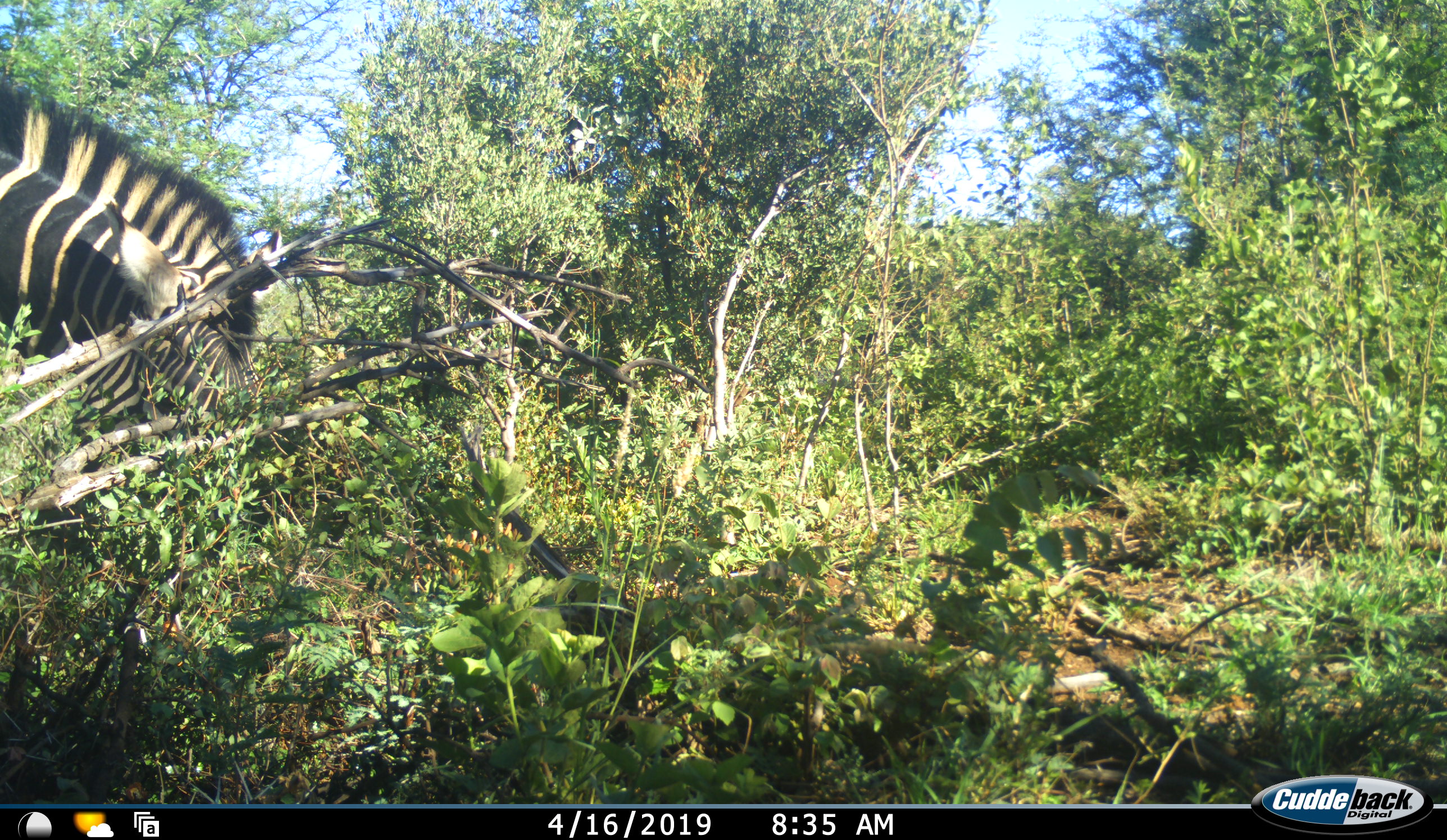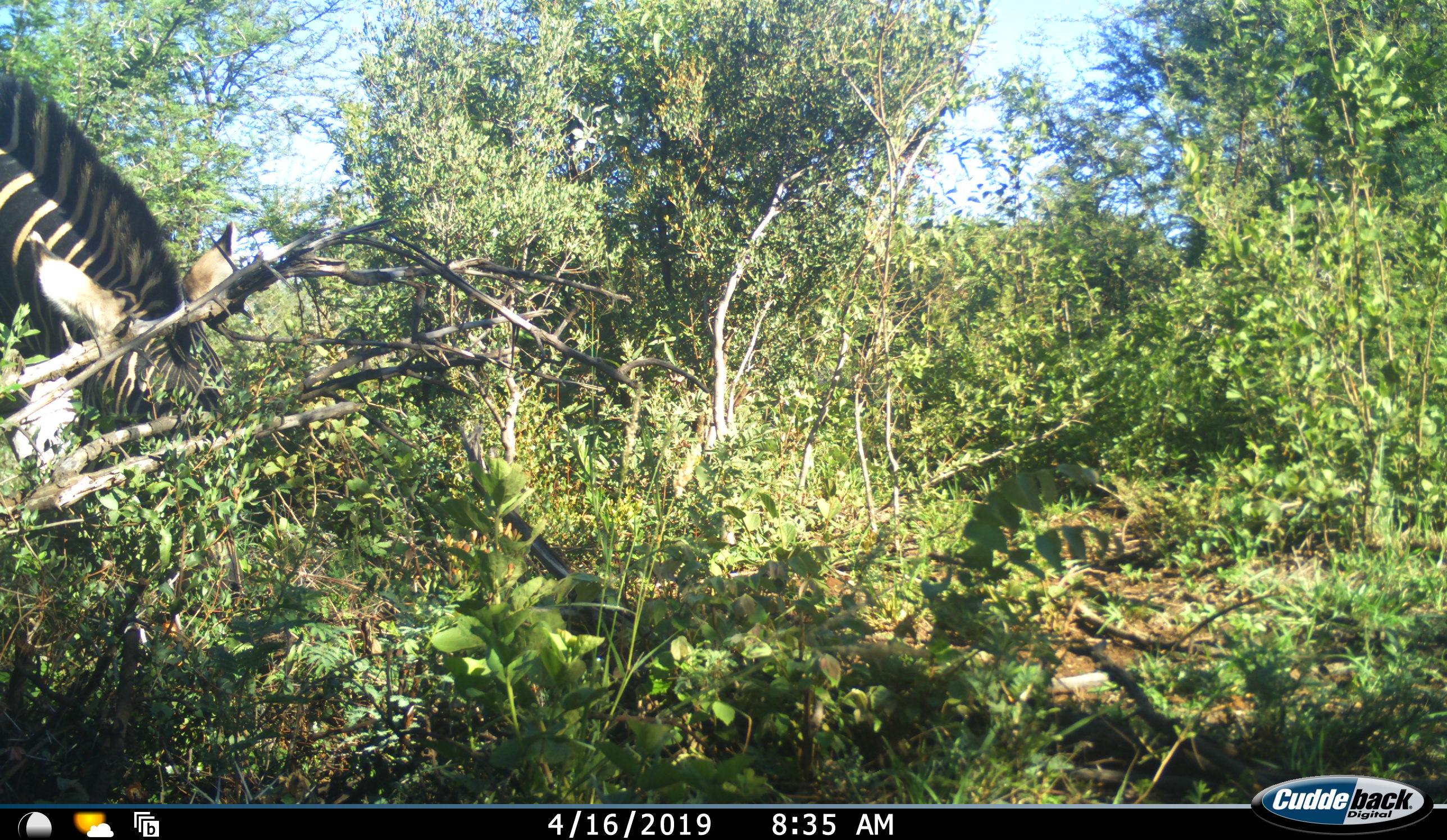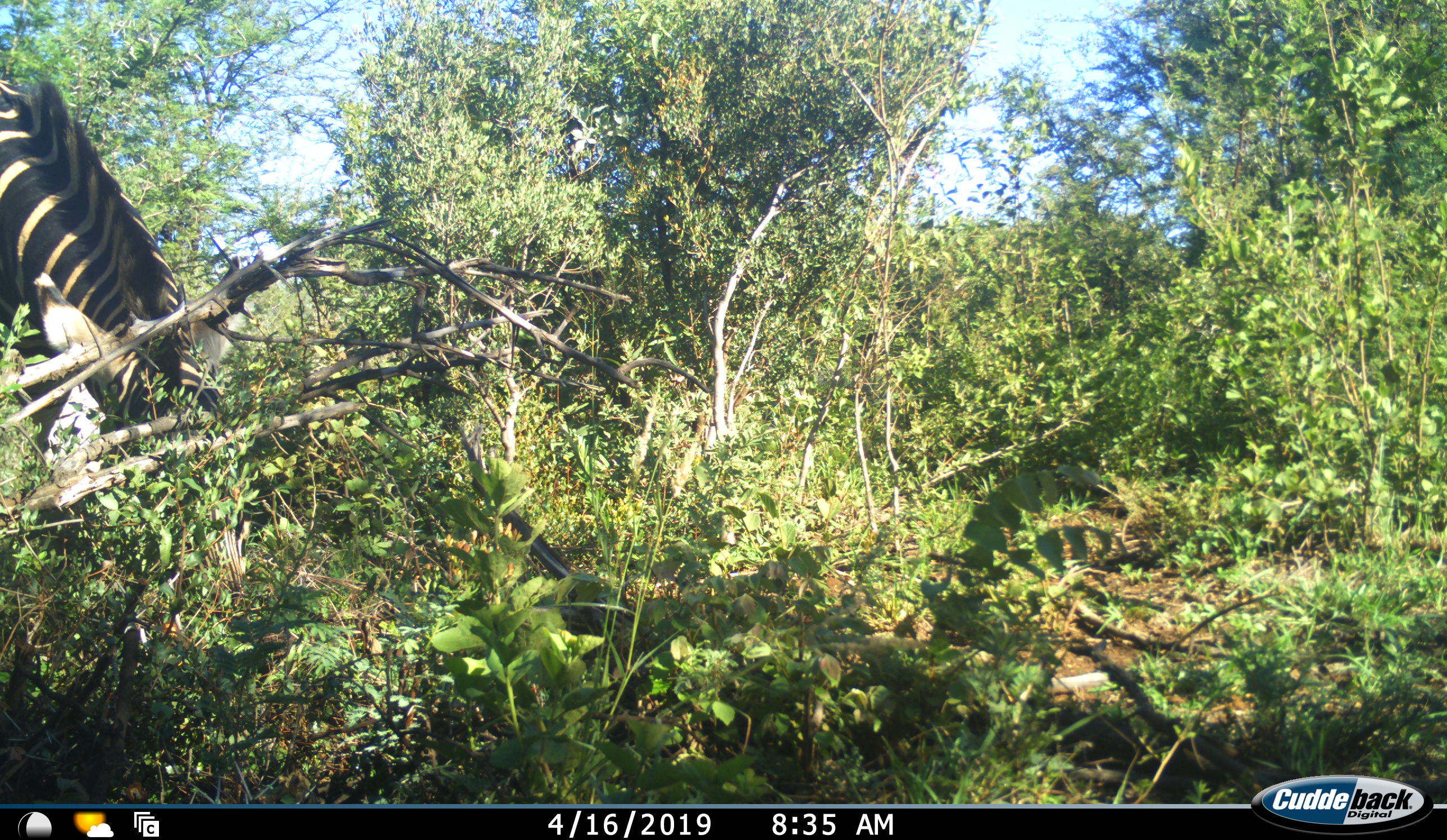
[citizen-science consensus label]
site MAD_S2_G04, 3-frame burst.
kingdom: Animalia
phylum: Chordata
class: Mammalia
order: Perissodactyla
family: Equidae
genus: Equus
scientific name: Equus quagga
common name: plains zebra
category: zebraplains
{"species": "zebraplains (plains zebra) (Equus quagga)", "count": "1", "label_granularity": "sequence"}